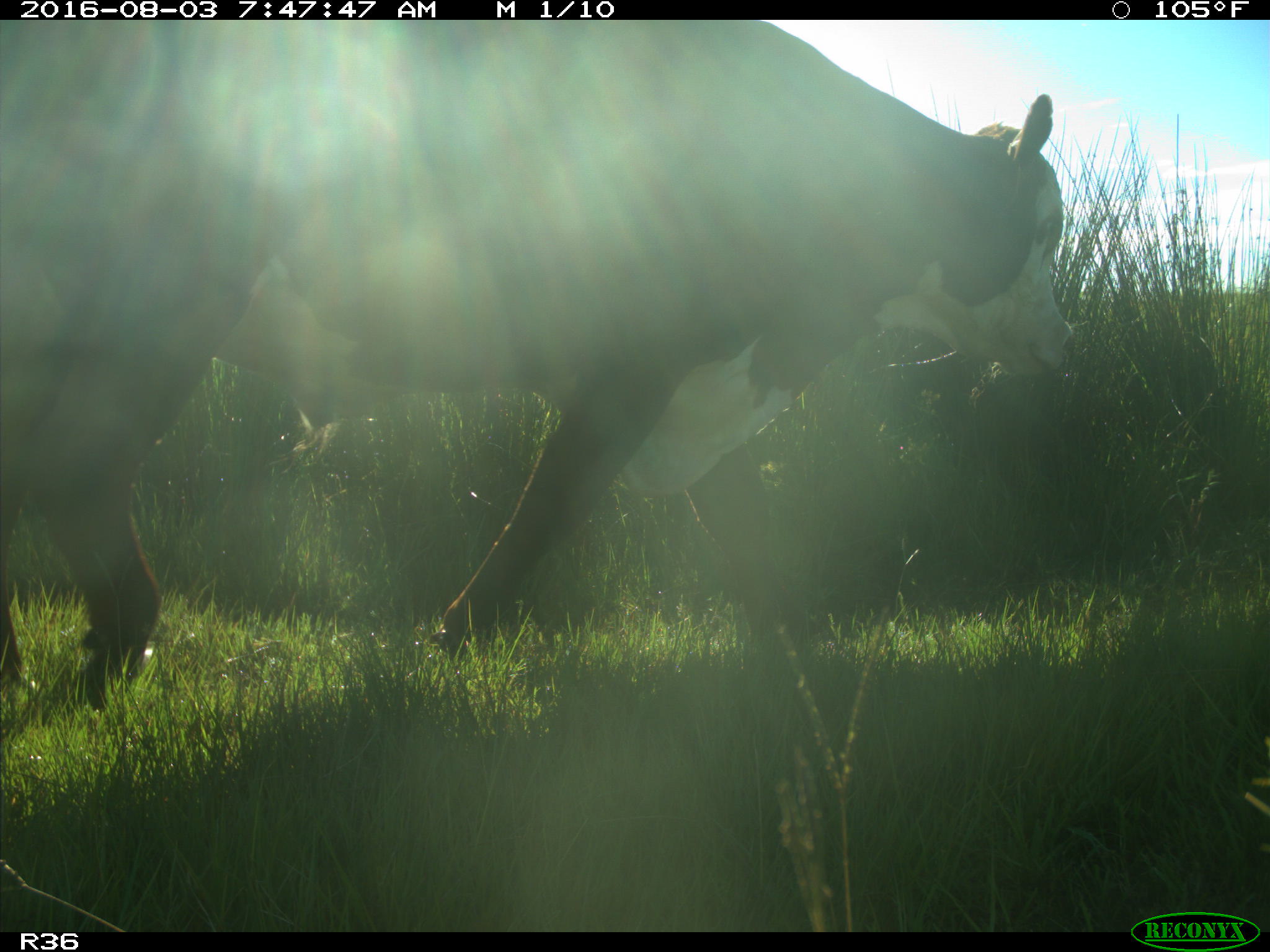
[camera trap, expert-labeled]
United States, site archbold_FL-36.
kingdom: Animalia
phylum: Chordata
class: Mammalia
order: Artiodactyla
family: Bovidae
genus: Bos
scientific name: Bos taurus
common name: domestic cow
Bos taurus (domestic cow).